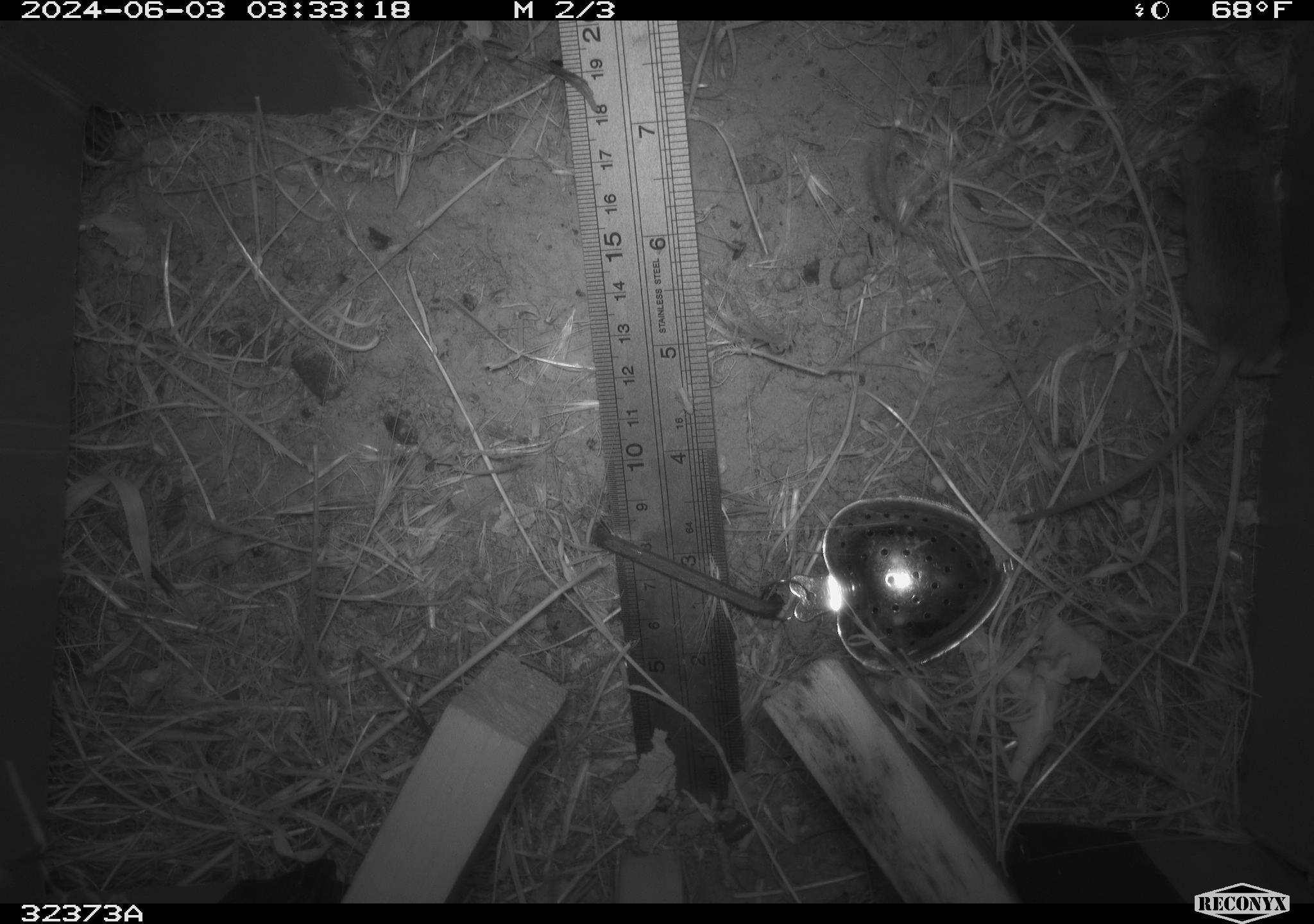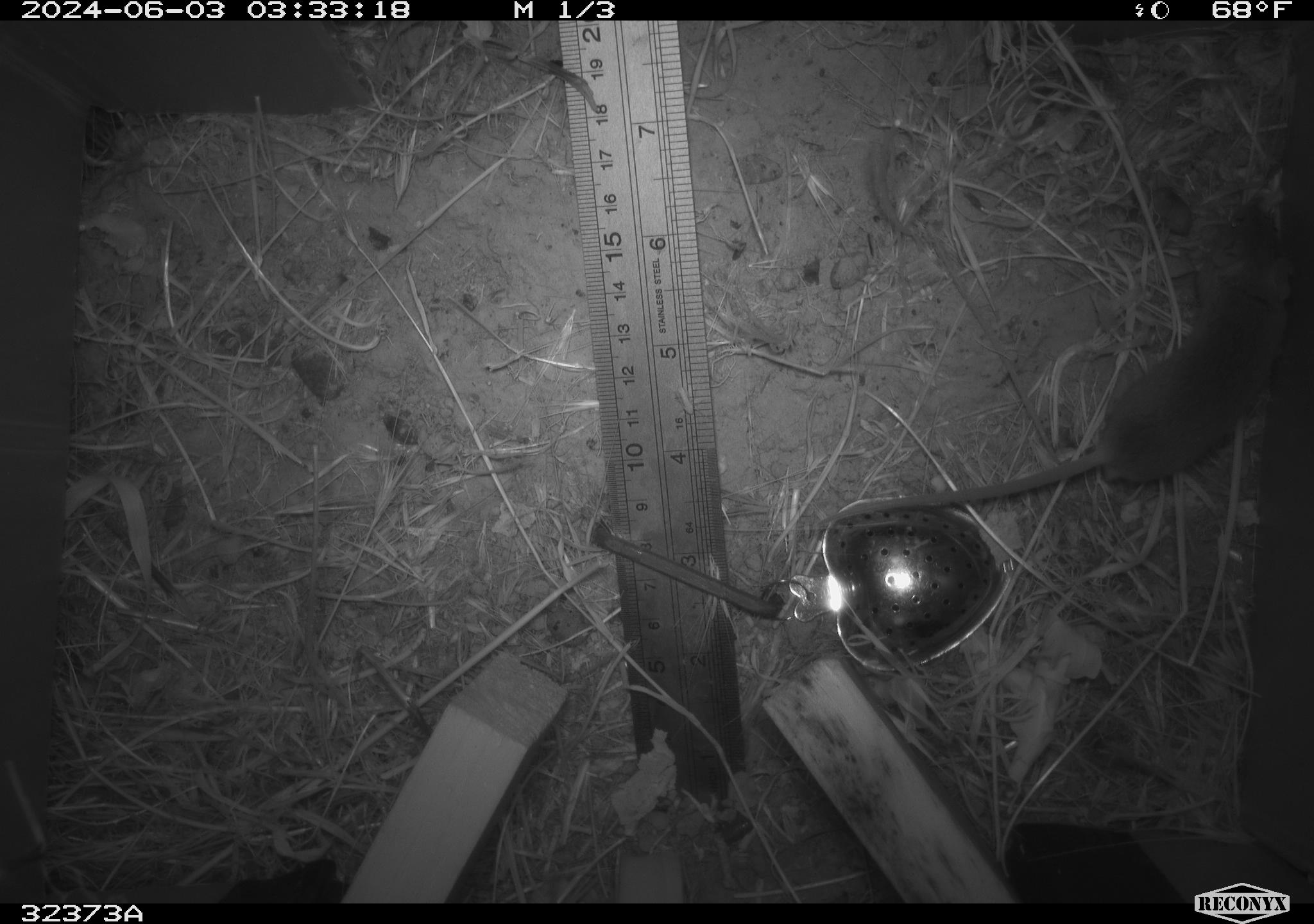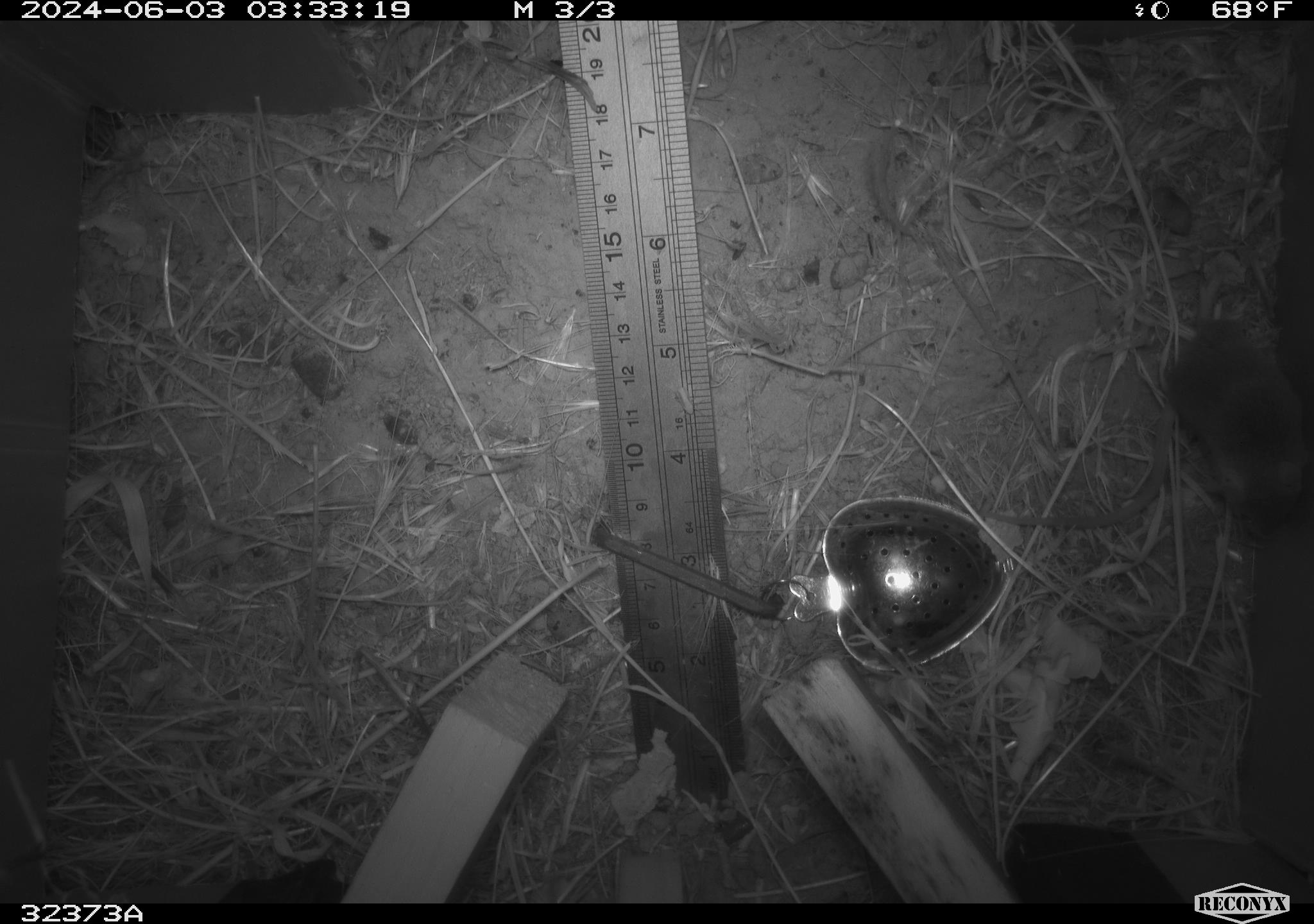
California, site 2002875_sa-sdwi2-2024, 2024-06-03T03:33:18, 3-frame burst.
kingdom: Animalia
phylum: Chordata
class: Mammalia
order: Rodentia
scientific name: Rodentia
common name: mouse species